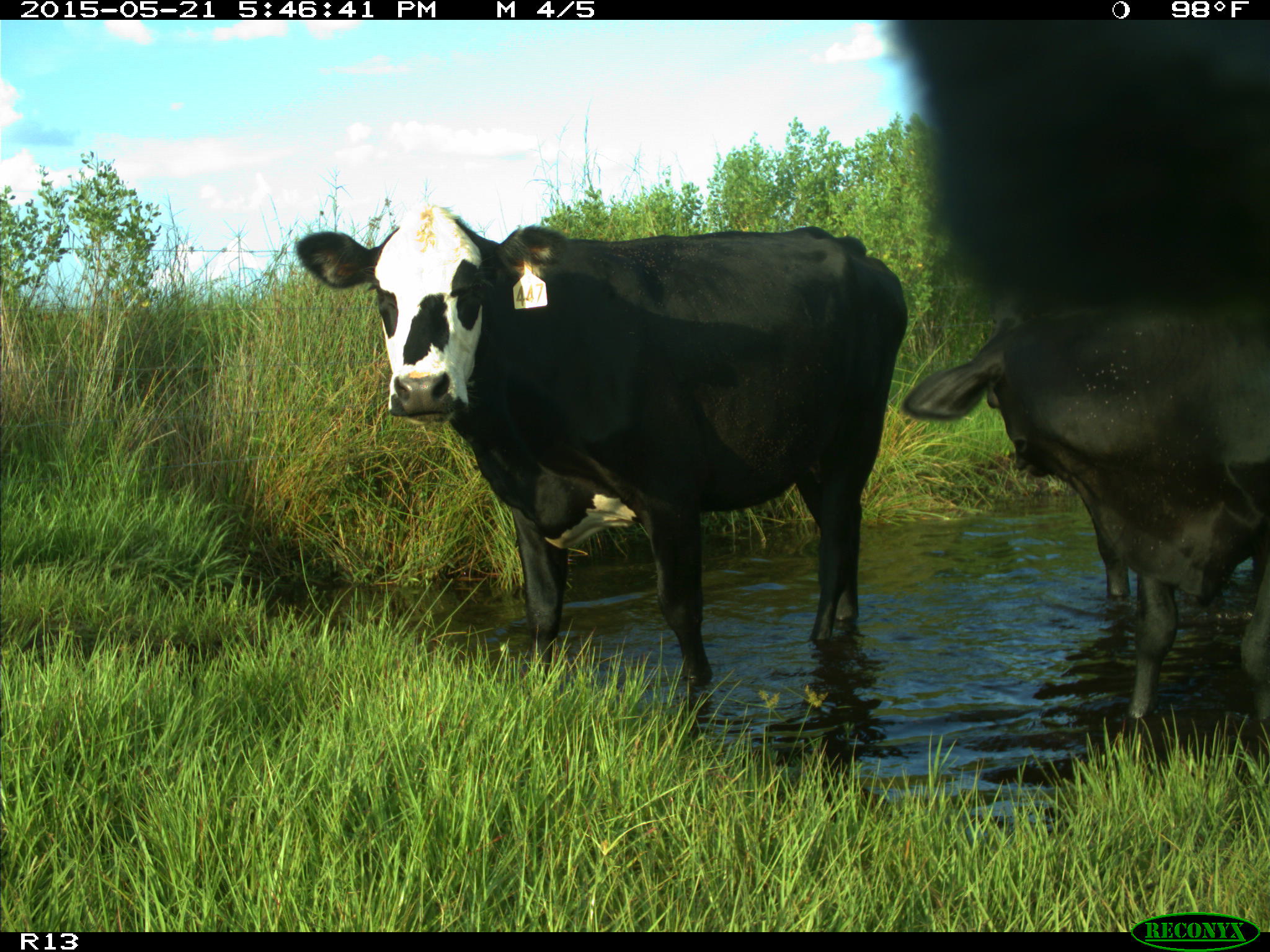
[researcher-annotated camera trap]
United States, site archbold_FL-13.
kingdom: Animalia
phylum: Chordata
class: Mammalia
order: Artiodactyla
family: Bovidae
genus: Bos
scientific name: Bos taurus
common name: domestic cow